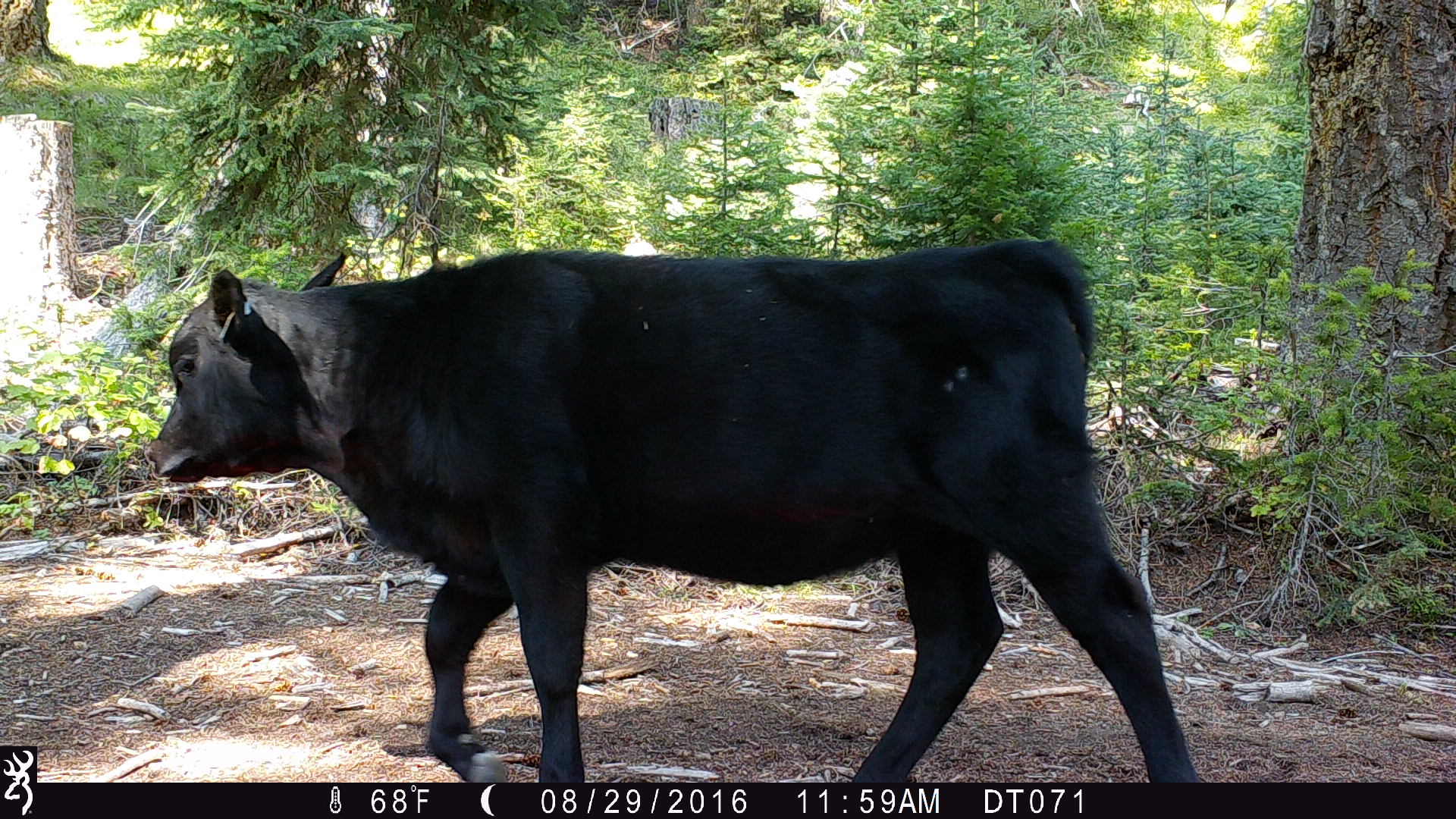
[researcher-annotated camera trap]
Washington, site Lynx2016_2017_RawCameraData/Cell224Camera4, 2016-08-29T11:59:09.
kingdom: Animalia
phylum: Chordata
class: Mammalia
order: Artiodactyla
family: Bovidae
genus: Bos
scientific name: Bos taurus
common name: domestic cattle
Domestic cattle (Bos taurus). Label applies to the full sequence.